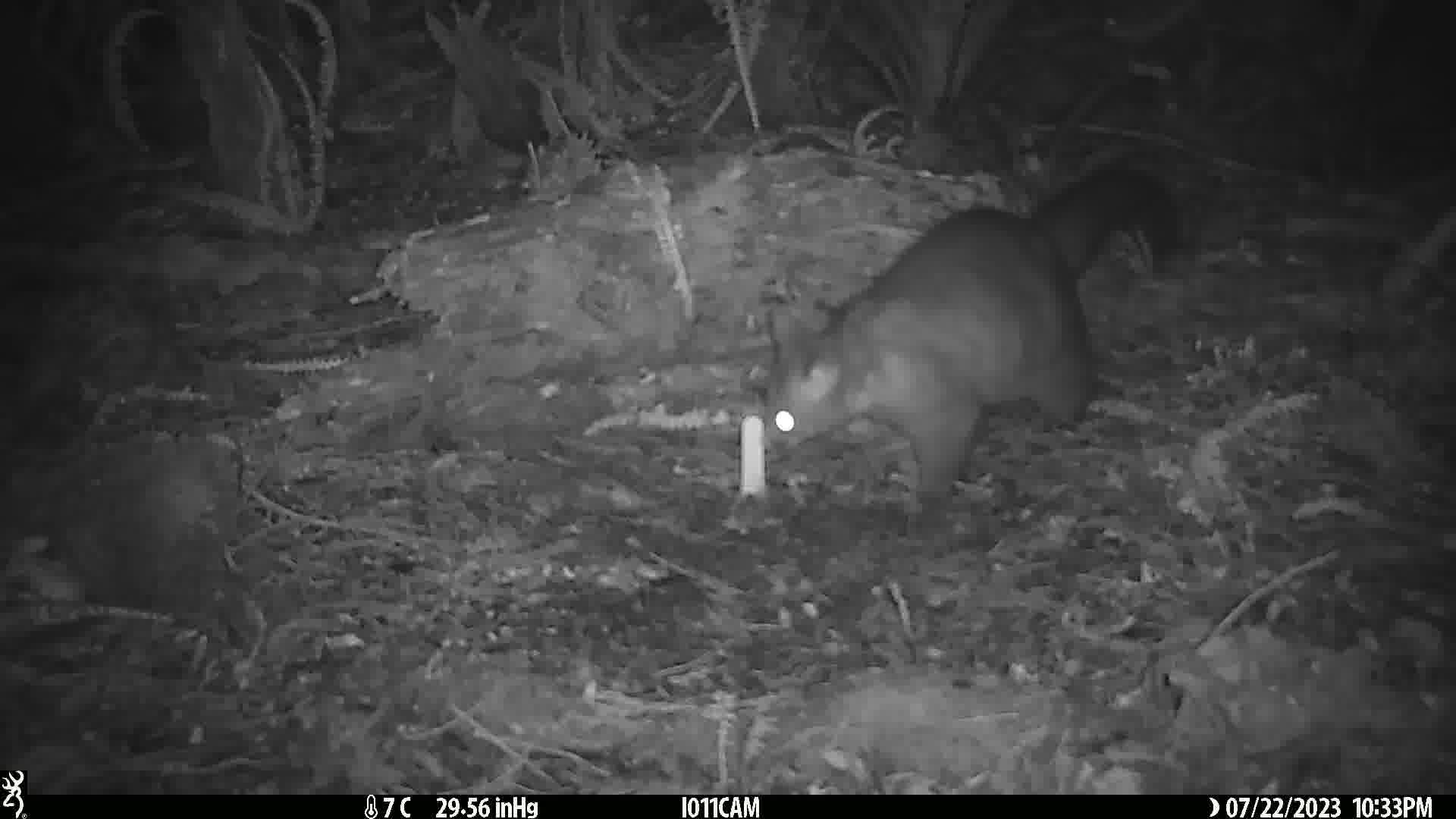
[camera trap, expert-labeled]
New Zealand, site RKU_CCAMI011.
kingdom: Animalia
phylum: Chordata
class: Mammalia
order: Diprotodontia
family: Phalangeridae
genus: Trichosurus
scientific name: Trichosurus vulpecula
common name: common brushtail possum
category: possum